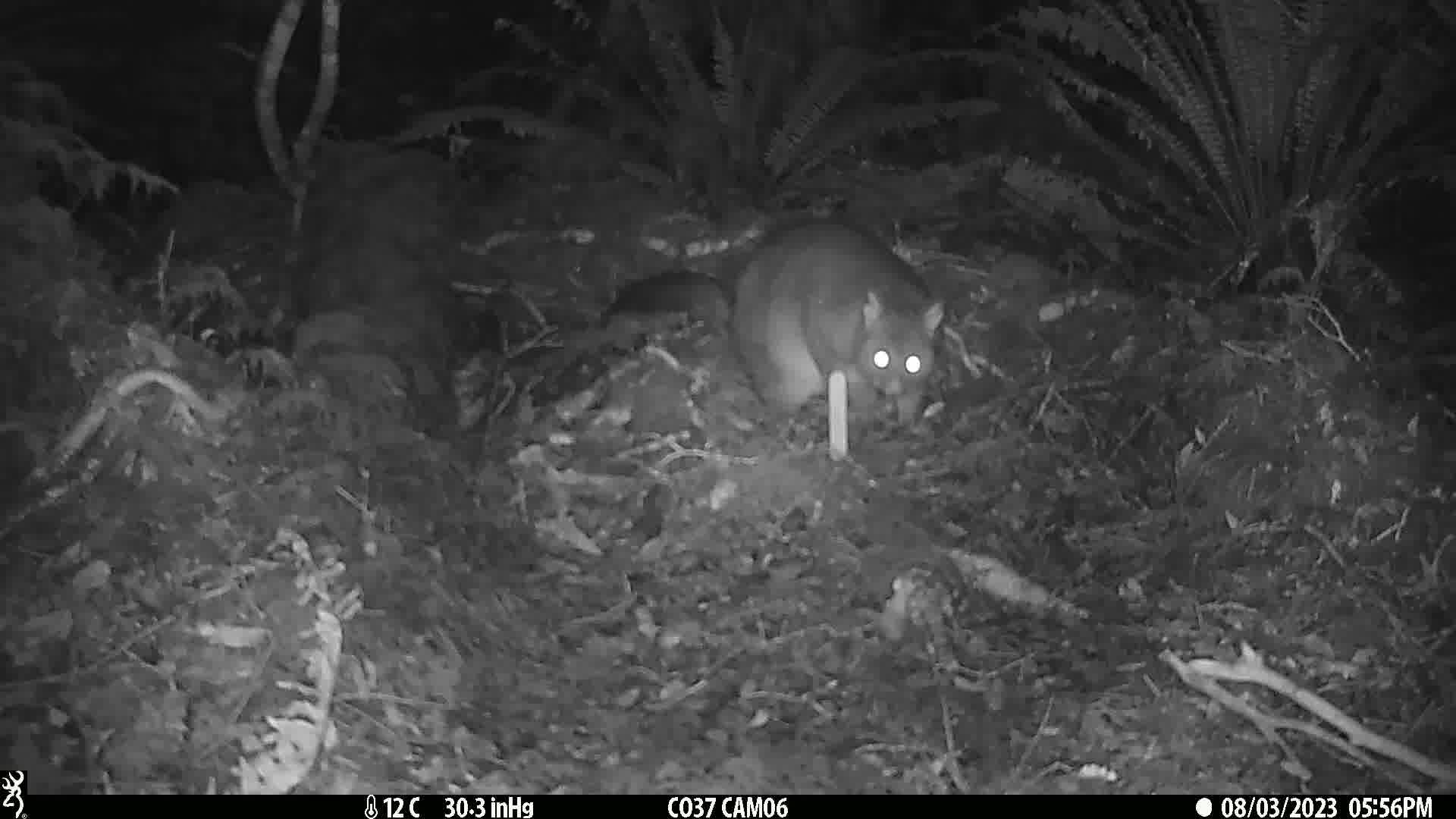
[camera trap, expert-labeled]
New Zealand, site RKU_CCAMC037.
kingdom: Animalia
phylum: Chordata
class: Mammalia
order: Diprotodontia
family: Phalangeridae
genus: Trichosurus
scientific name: Trichosurus vulpecula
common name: common brushtail possum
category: possum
Possum (common brushtail possum) (Trichosurus vulpecula).